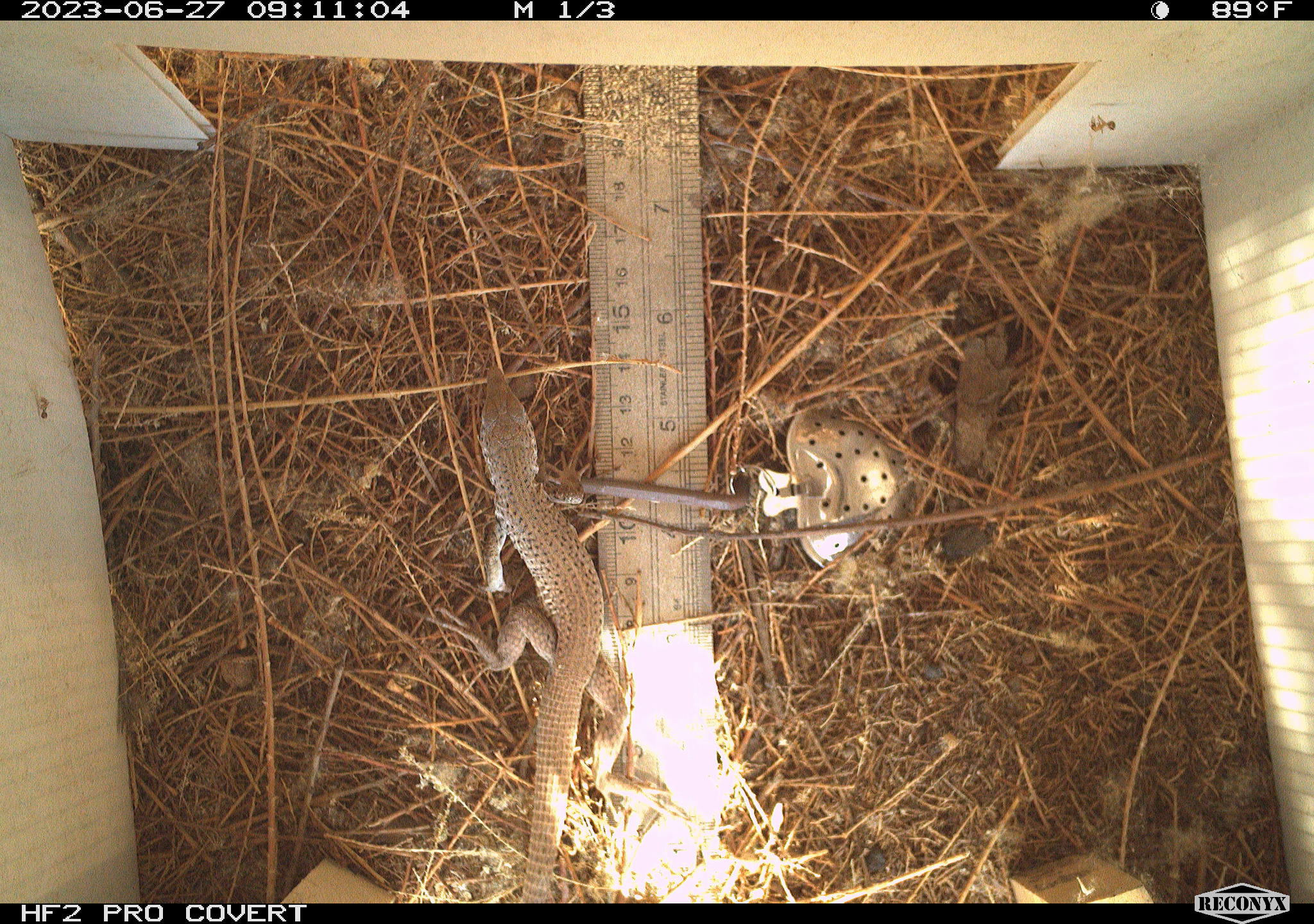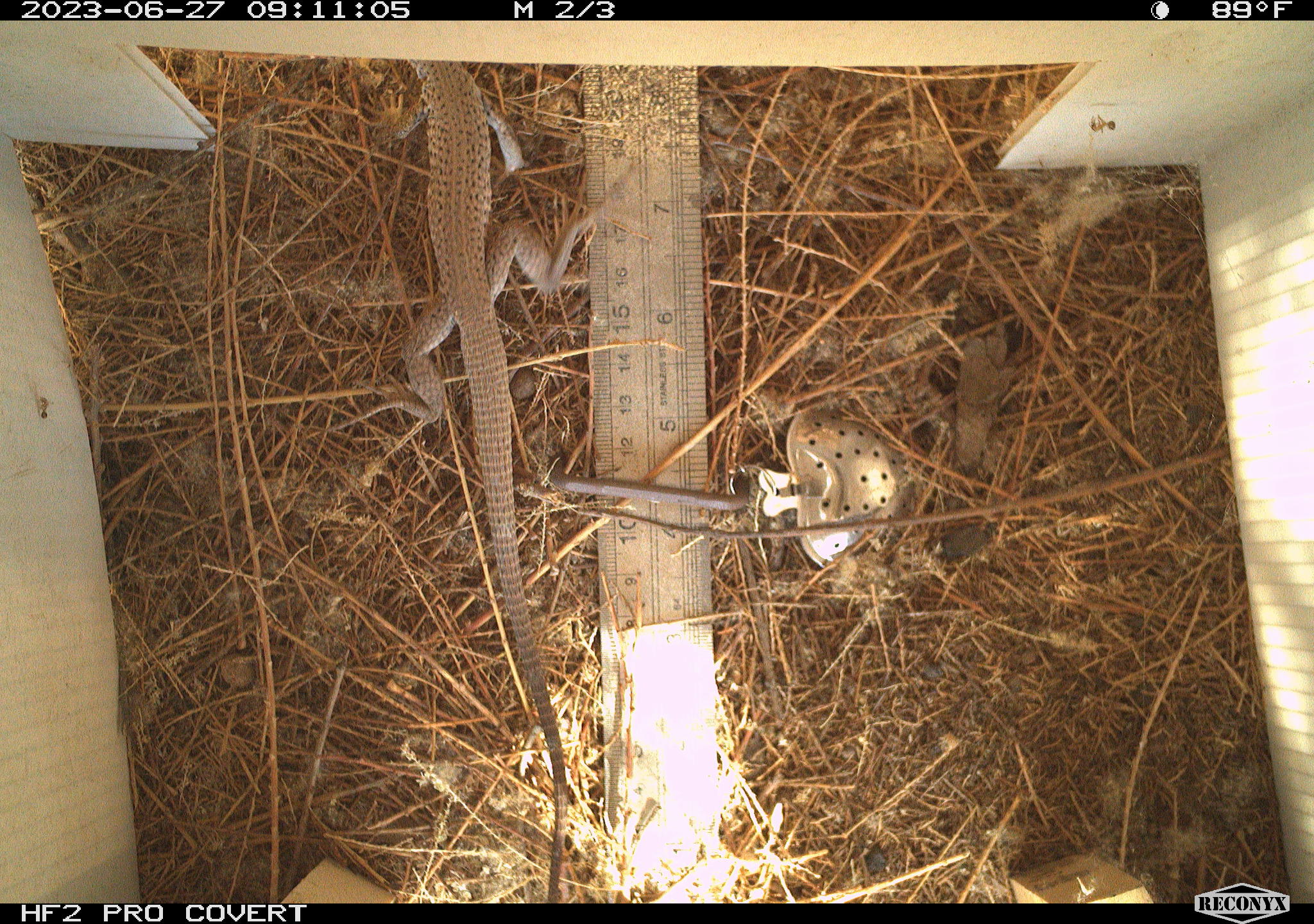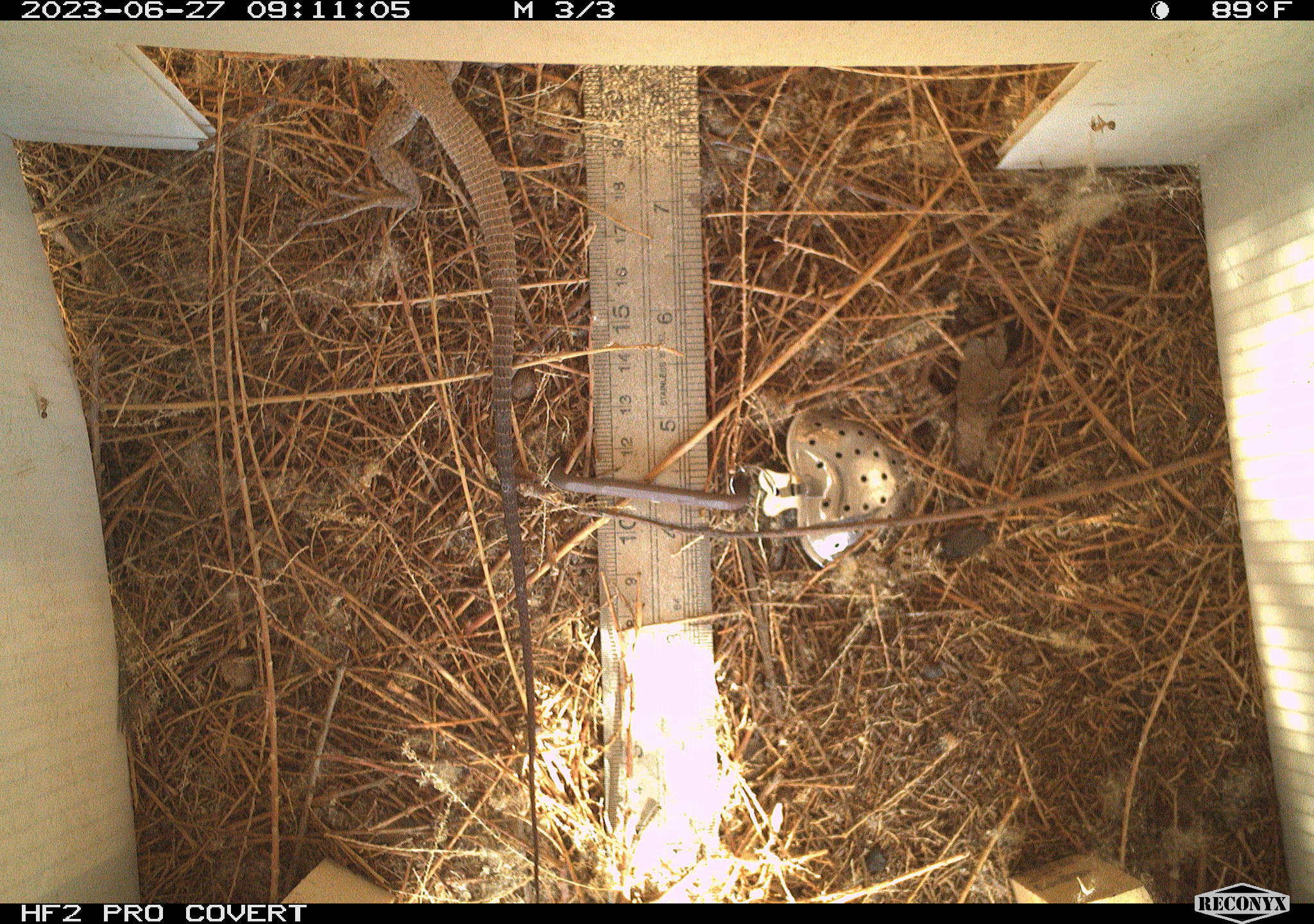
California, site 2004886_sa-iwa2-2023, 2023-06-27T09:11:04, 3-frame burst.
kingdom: Animalia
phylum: Chordata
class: Reptilia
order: Squamata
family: Teiidae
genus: Aspidoscelis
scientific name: Aspidoscelis tigris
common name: western whiptail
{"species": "western whiptail (Aspidoscelis tigris)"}